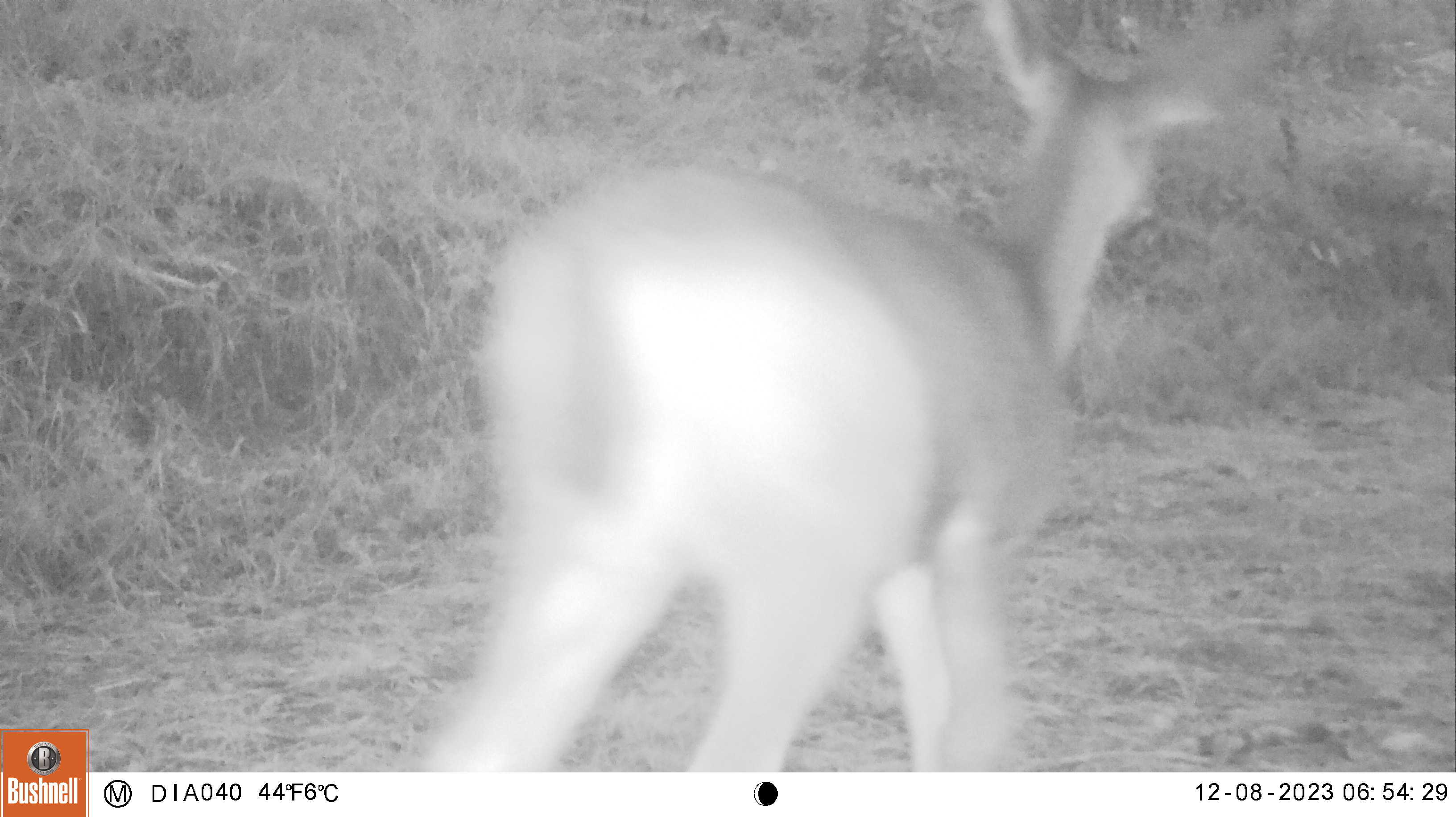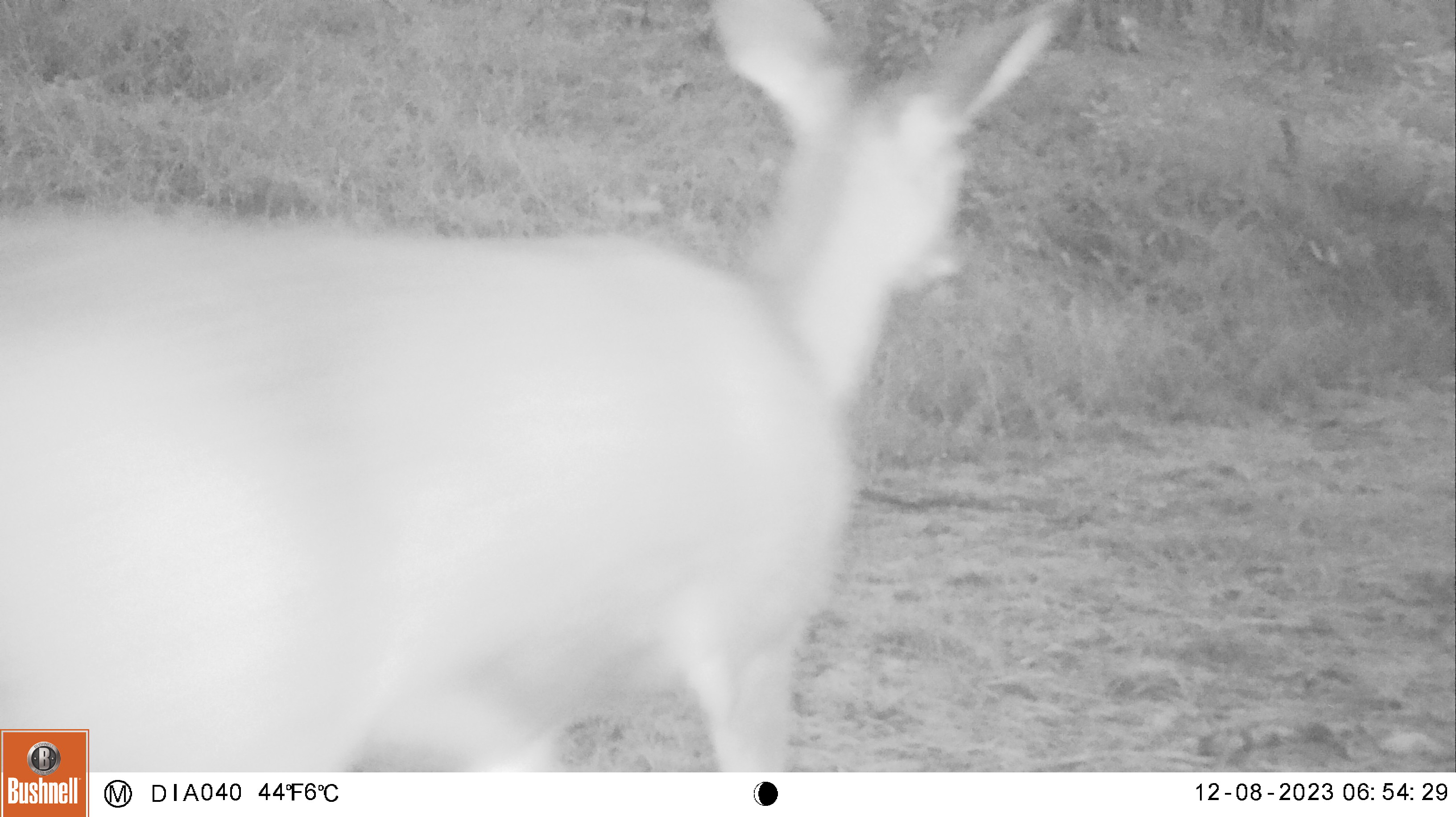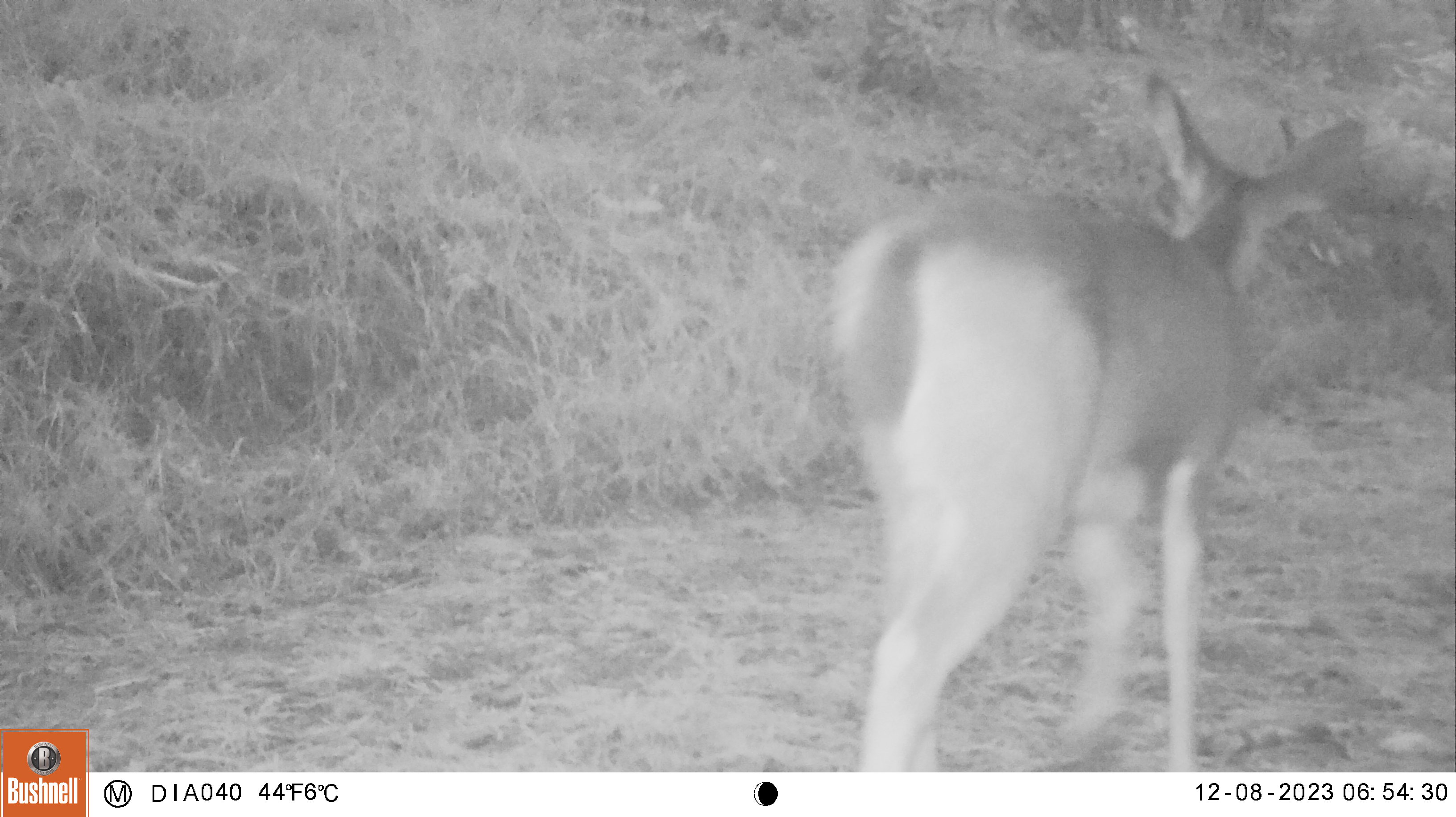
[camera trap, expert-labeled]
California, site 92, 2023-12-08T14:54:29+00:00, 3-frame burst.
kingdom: Animalia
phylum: Chordata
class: Mammalia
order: Artiodactyla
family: Cervidae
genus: Odocoileus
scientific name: Odocoileus hemionus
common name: mule deer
Mule deer (Odocoileus hemionus).